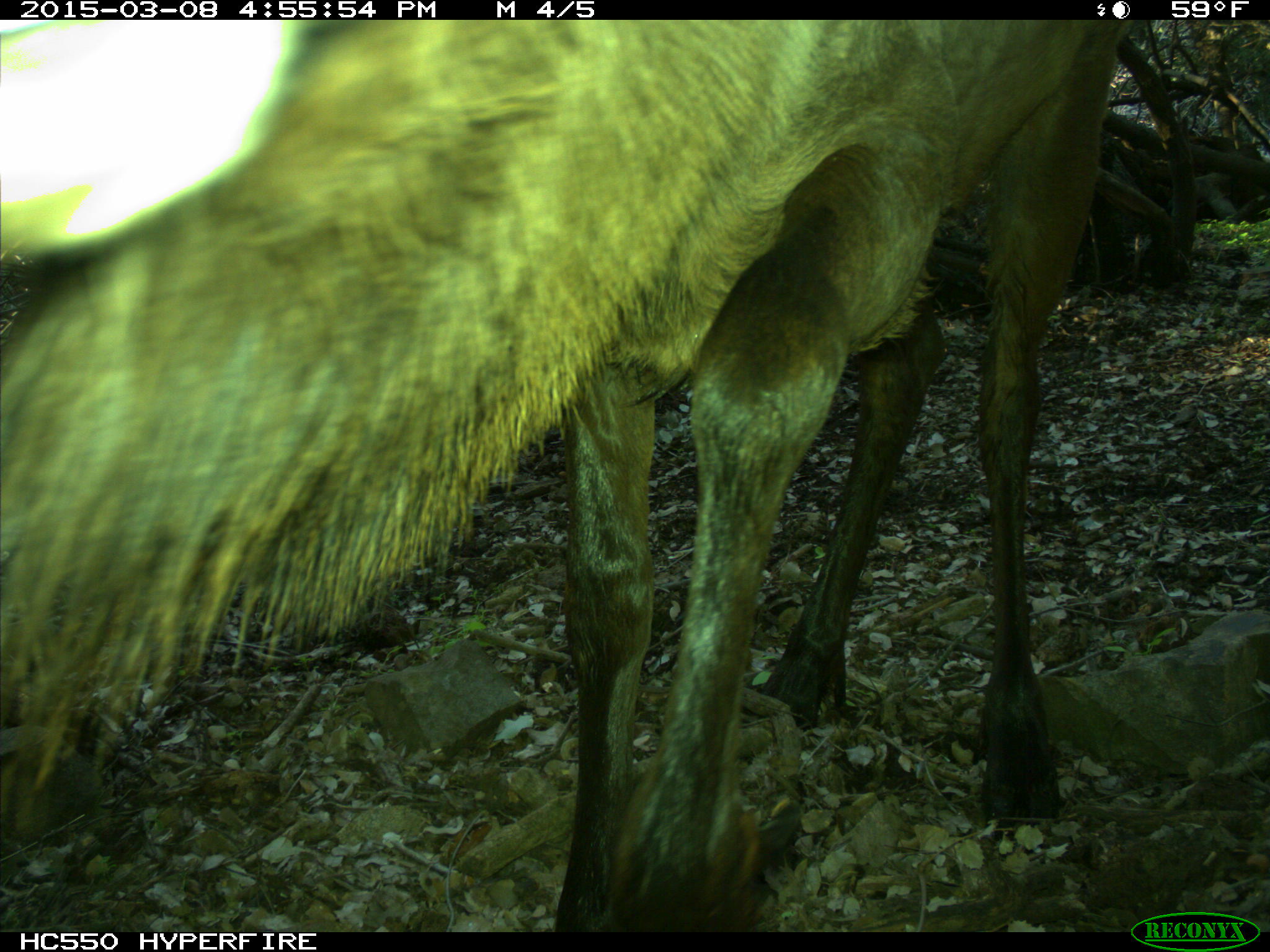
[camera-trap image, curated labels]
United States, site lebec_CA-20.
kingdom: Animalia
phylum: Chordata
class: Mammalia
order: Artiodactyla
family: Cervidae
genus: Cervus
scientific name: Cervus canadensis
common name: elk